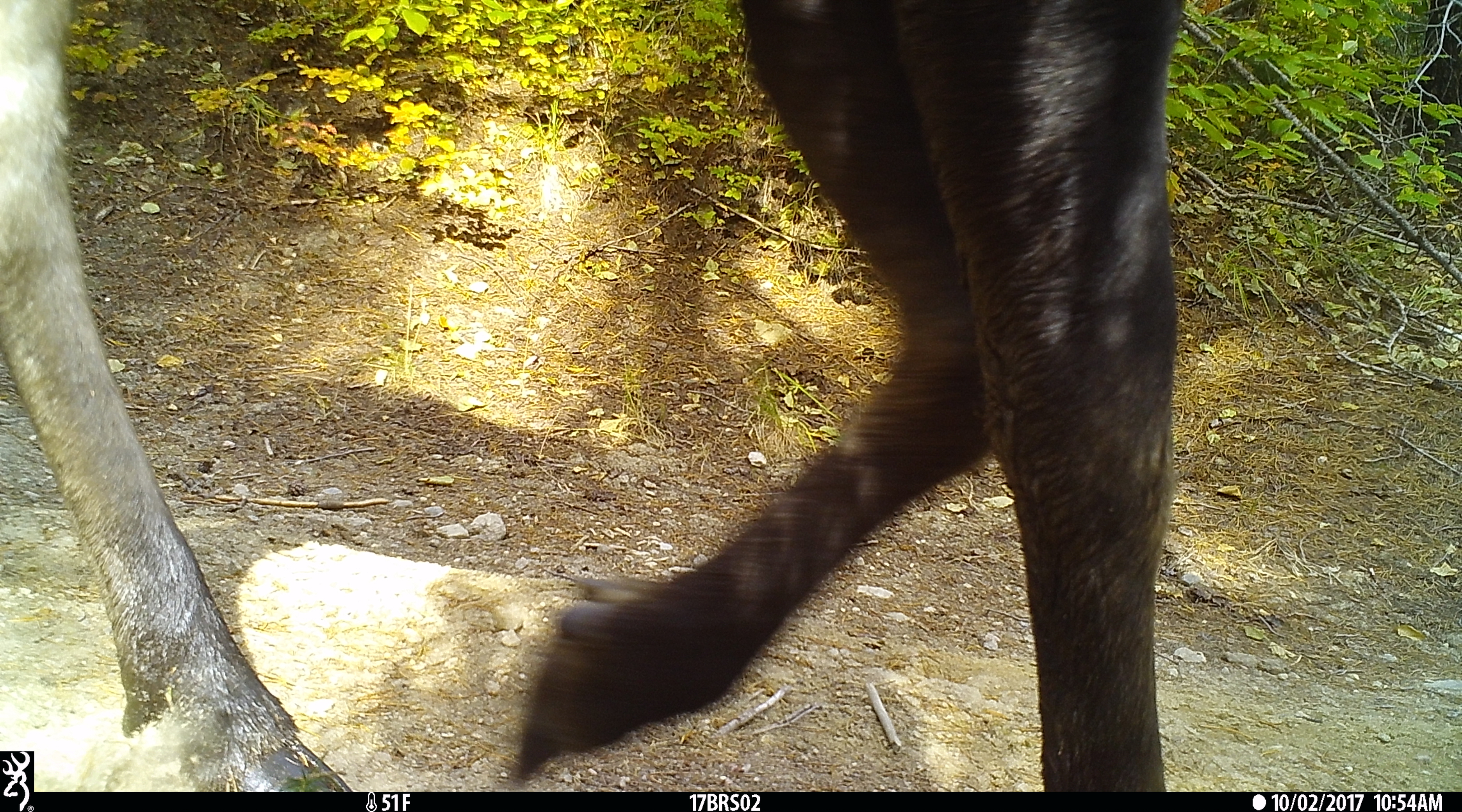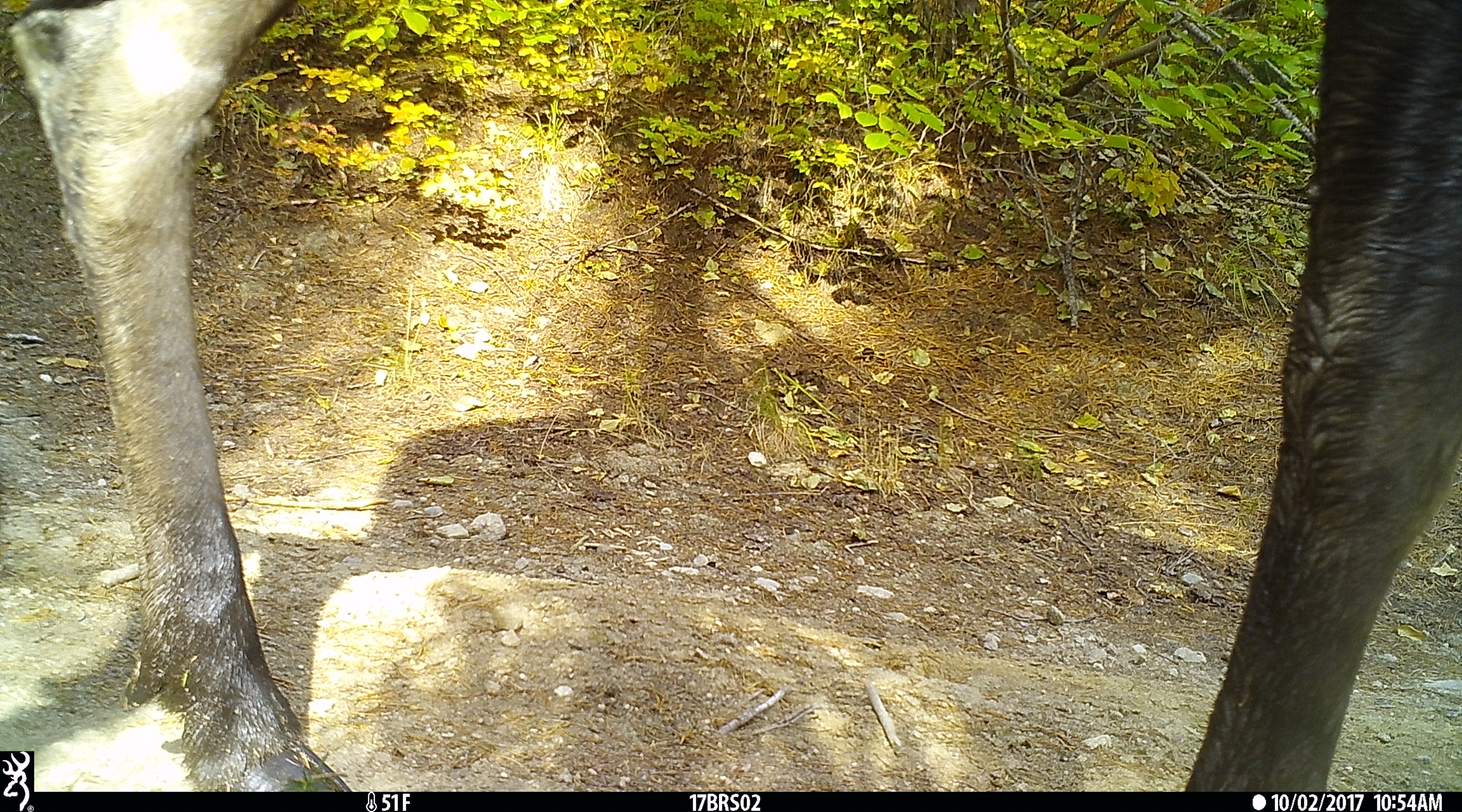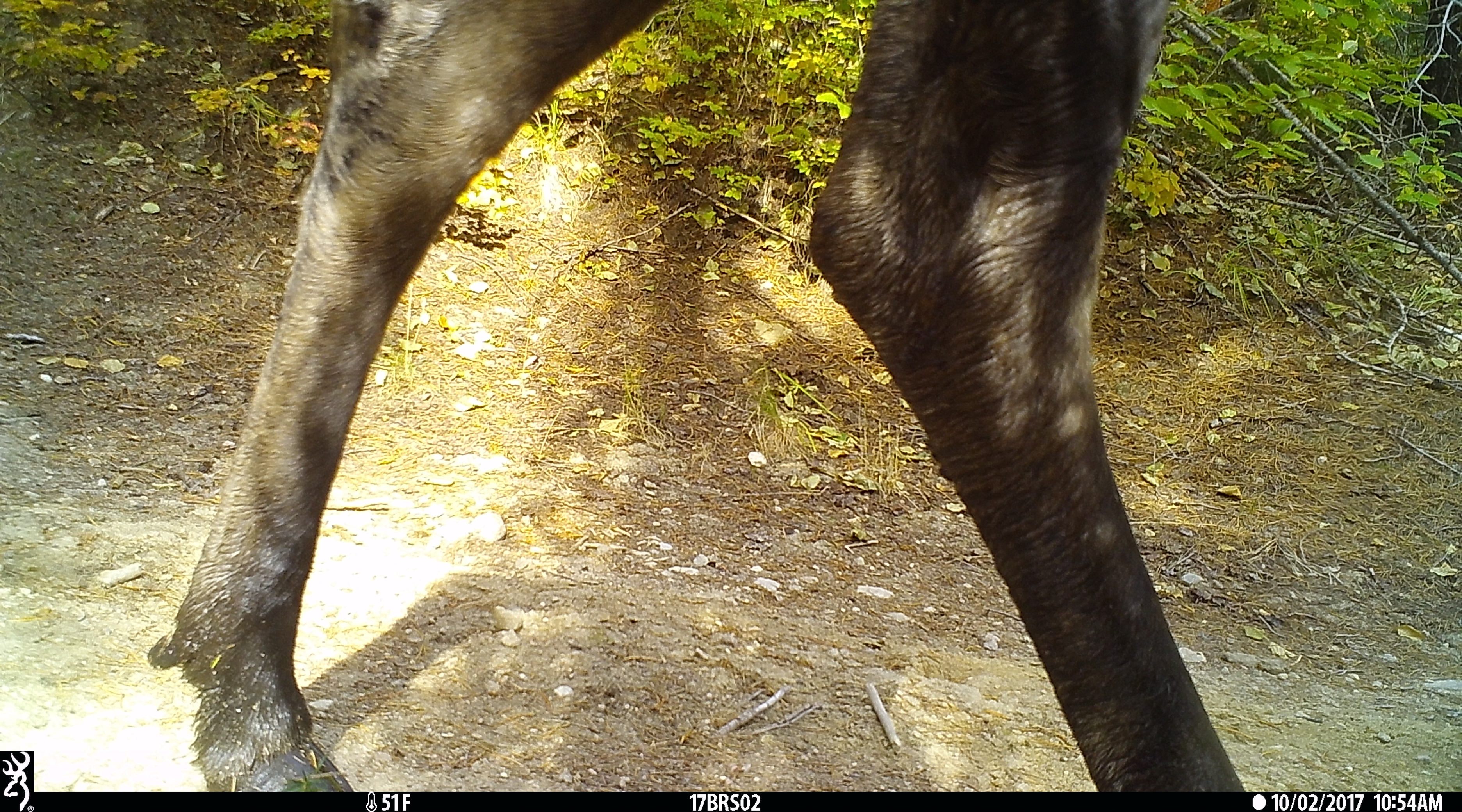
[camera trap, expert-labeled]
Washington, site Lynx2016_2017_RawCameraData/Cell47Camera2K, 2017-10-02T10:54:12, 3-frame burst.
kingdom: Animalia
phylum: Chordata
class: Mammalia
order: Artiodactyla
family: Cervidae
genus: Alces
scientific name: Alces alces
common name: moose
Alces alces (moose). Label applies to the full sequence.